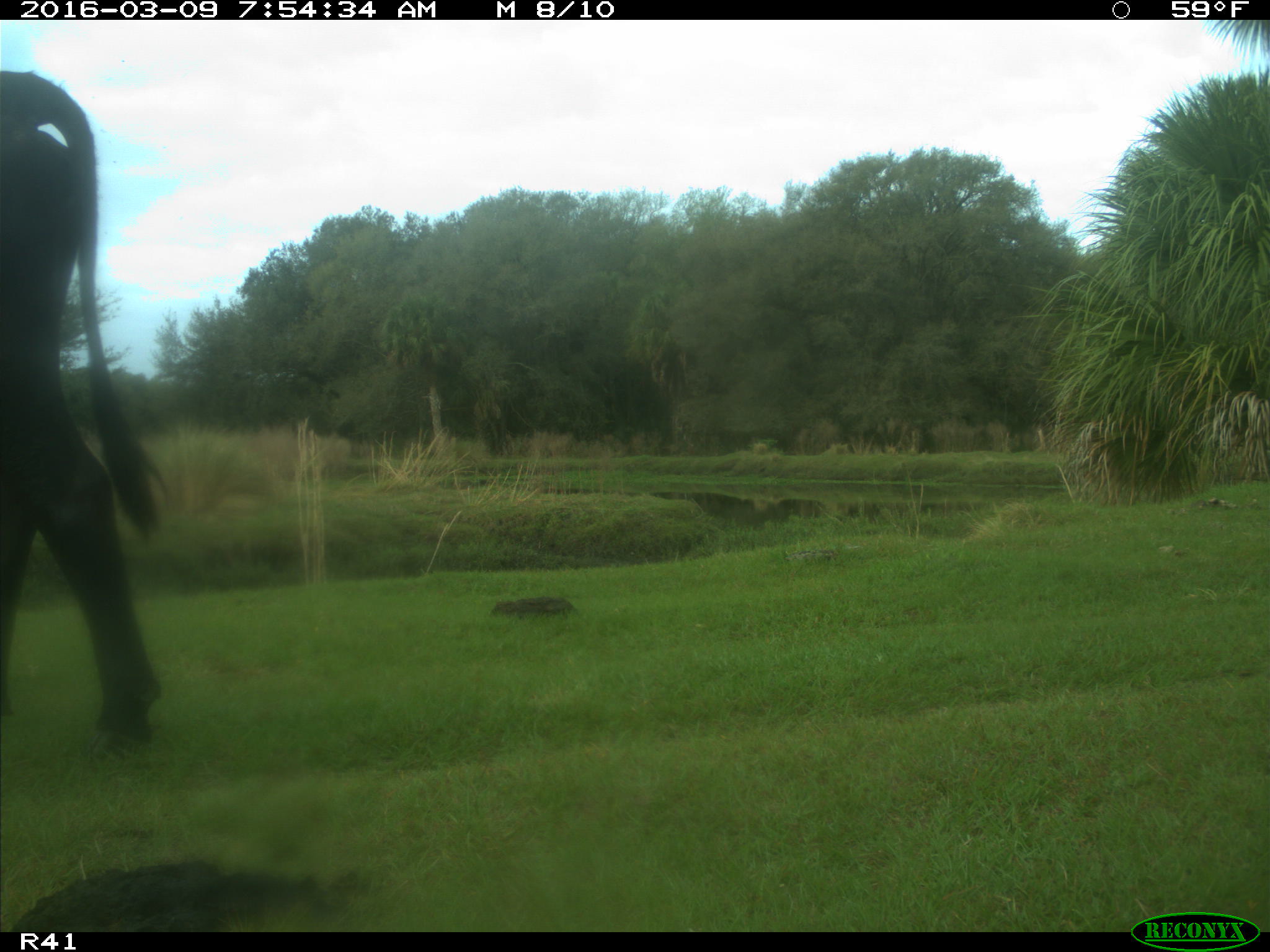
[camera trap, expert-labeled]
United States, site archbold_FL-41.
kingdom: Animalia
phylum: Chordata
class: Mammalia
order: Artiodactyla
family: Bovidae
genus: Bos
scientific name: Bos taurus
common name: domestic cow